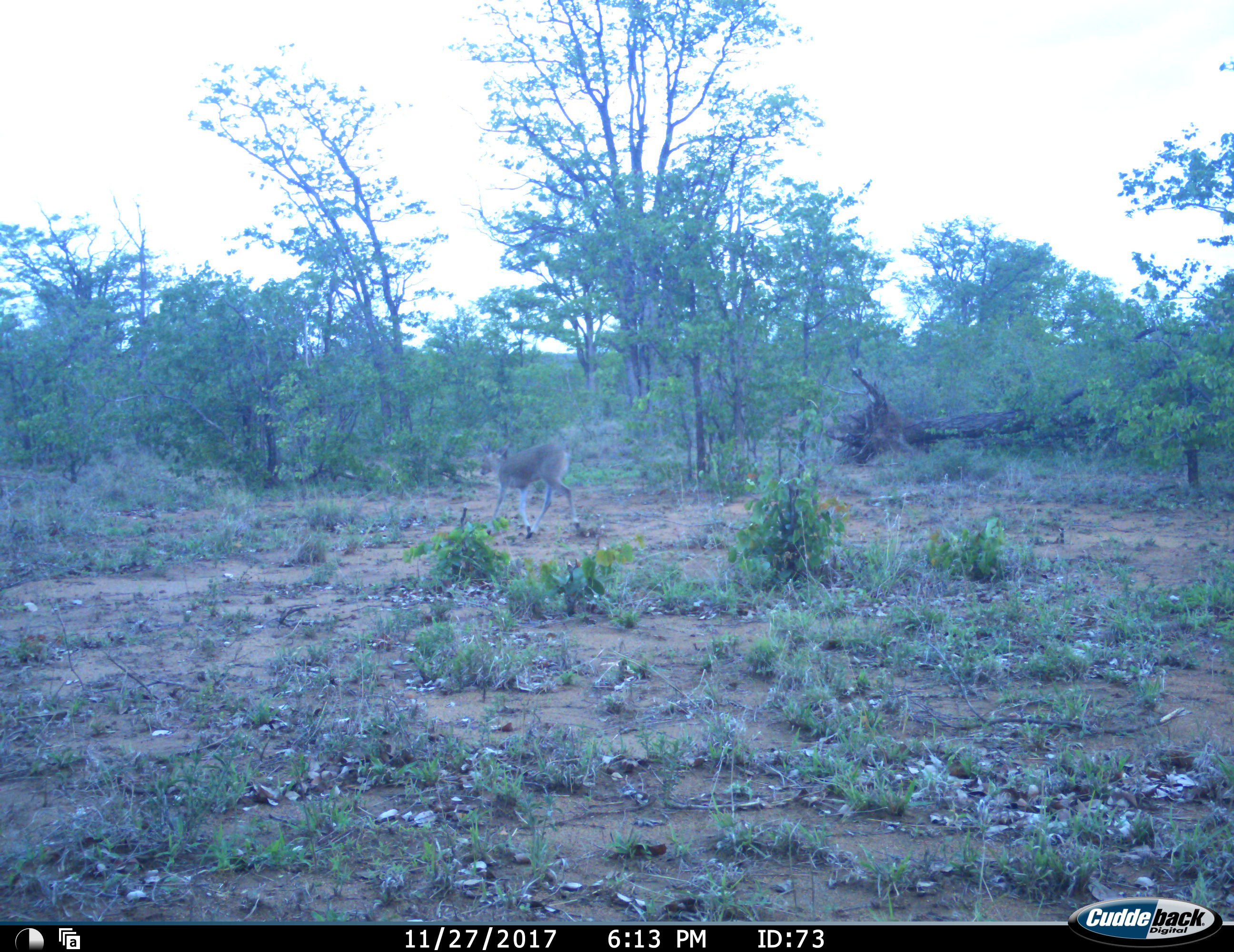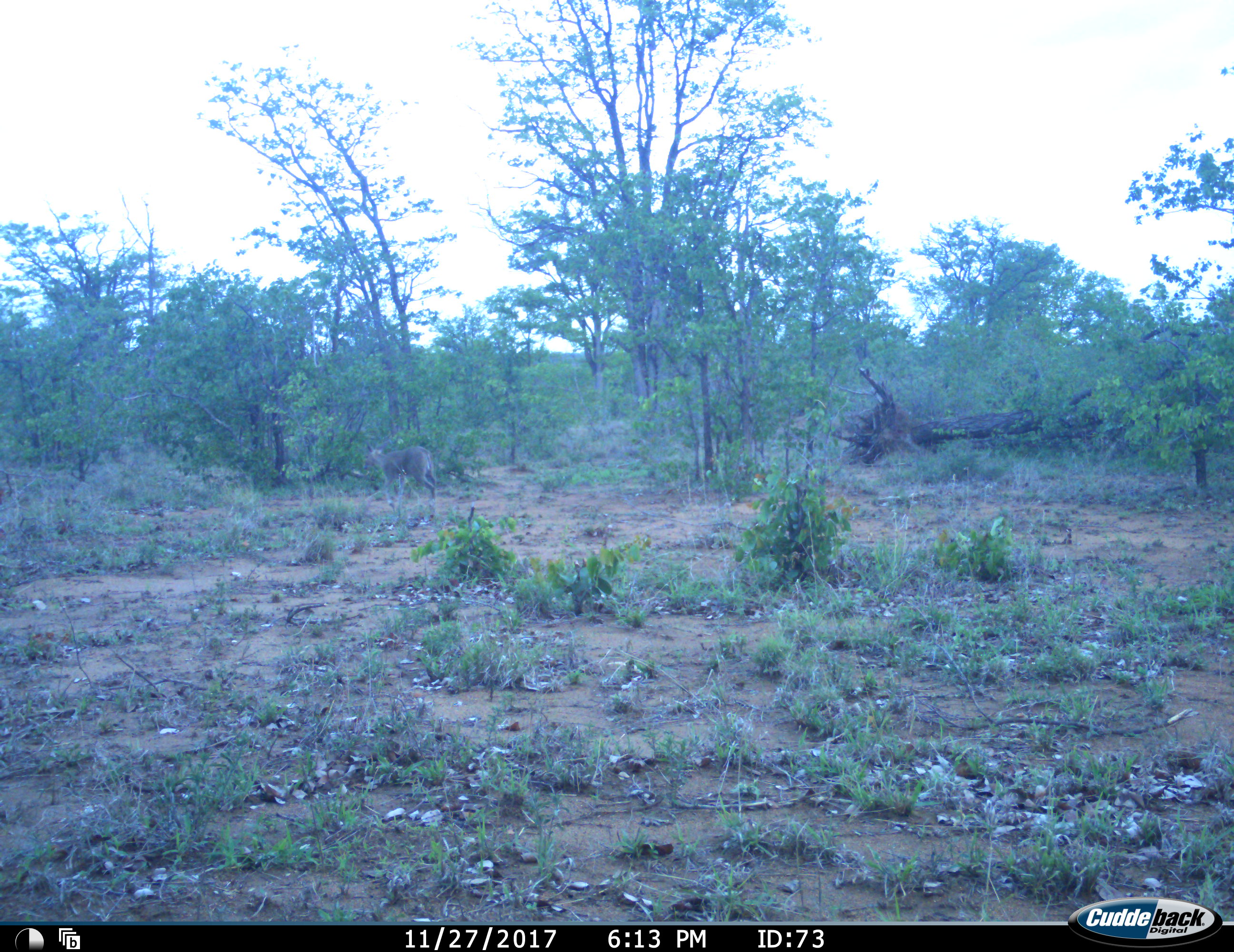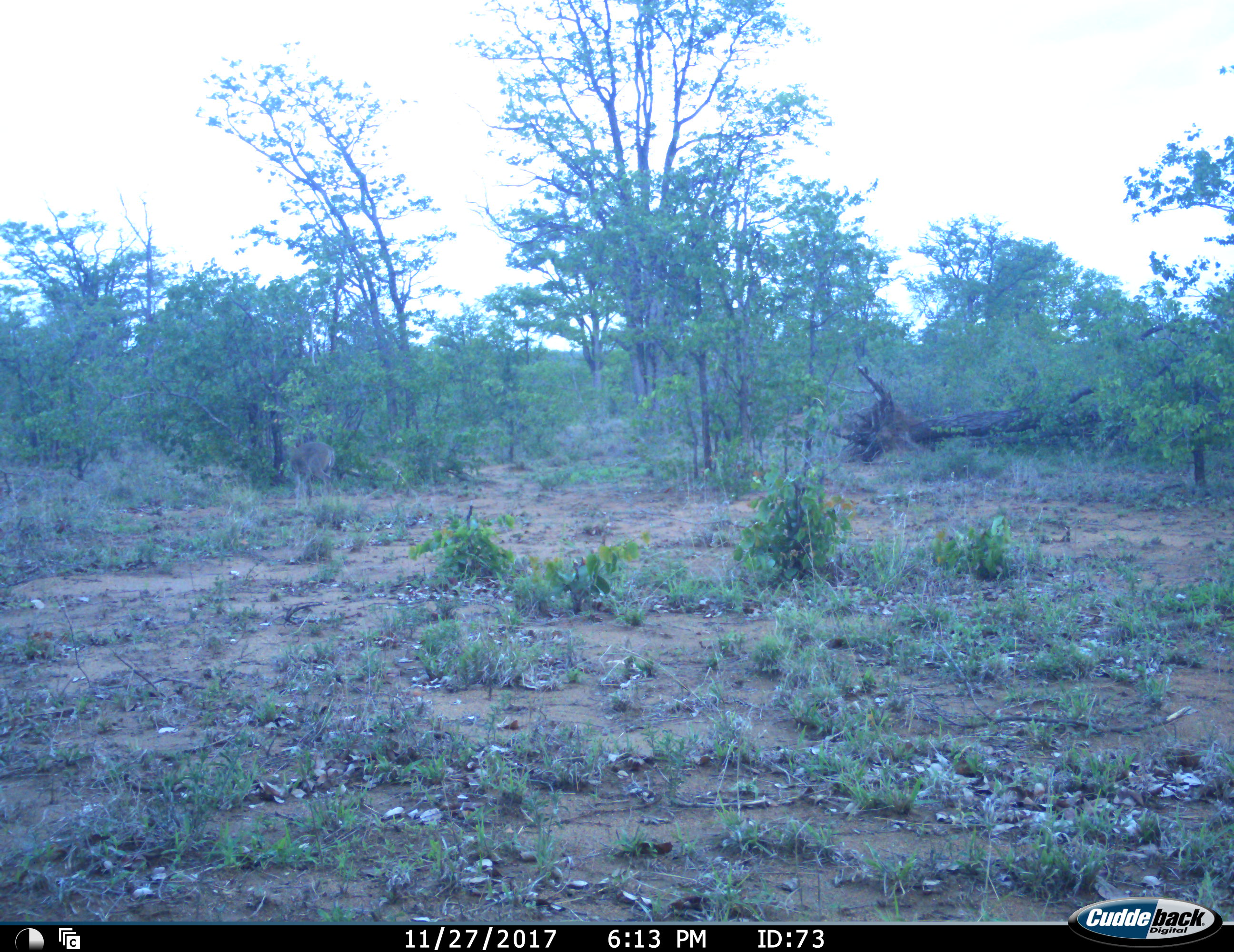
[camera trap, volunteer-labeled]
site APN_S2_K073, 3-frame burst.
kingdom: Animalia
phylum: Chordata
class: Mammalia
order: Artiodactyla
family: Bovidae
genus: Sylvicapra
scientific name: Sylvicapra grimmia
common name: common duiker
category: duikercommongrey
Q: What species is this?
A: Duikercommongrey (common duiker) (Sylvicapra grimmia).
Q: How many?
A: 1.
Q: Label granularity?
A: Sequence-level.